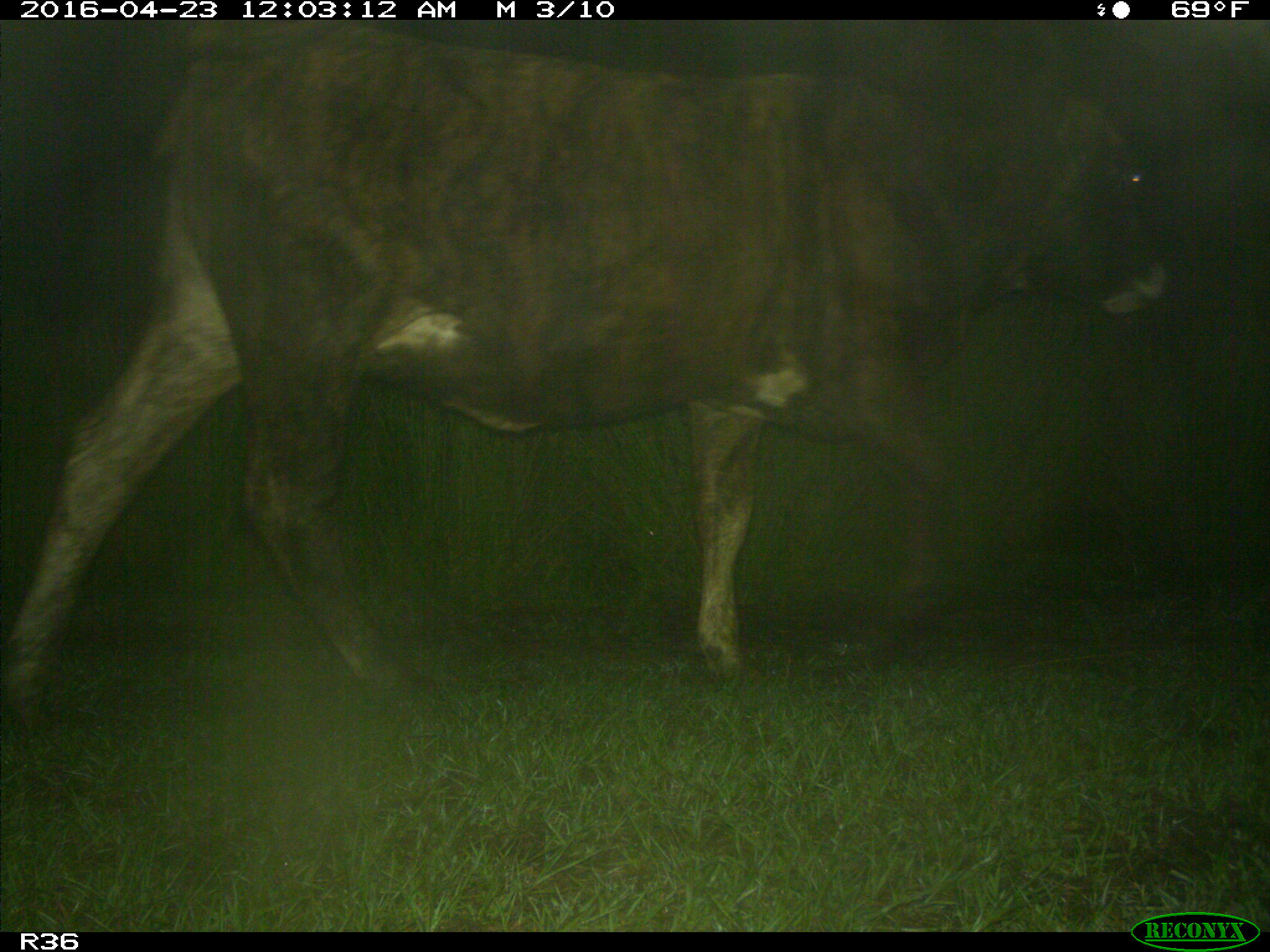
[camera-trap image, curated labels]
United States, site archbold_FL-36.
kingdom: Animalia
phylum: Chordata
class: Mammalia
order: Artiodactyla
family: Bovidae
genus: Bos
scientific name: Bos taurus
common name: domestic cow